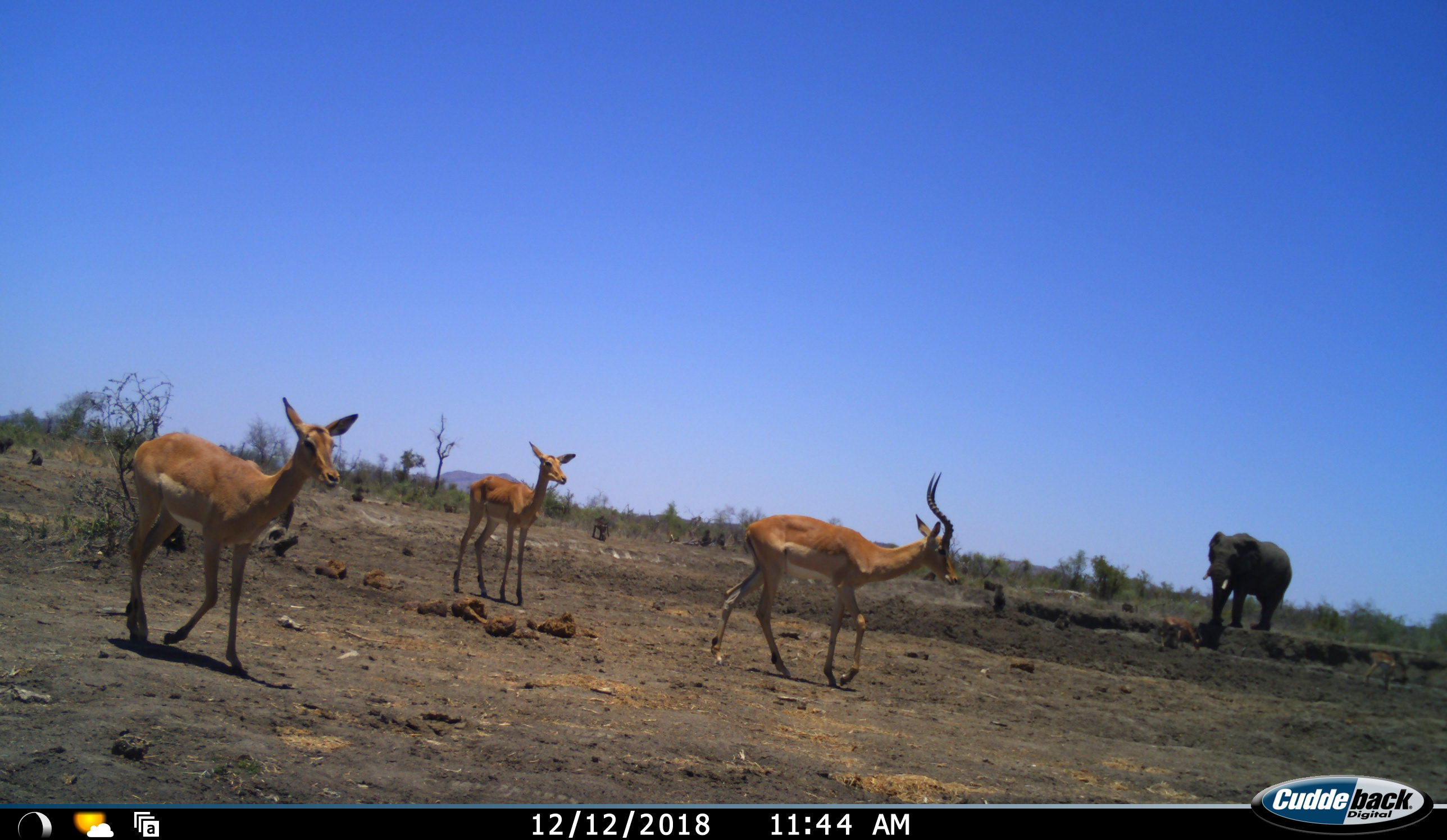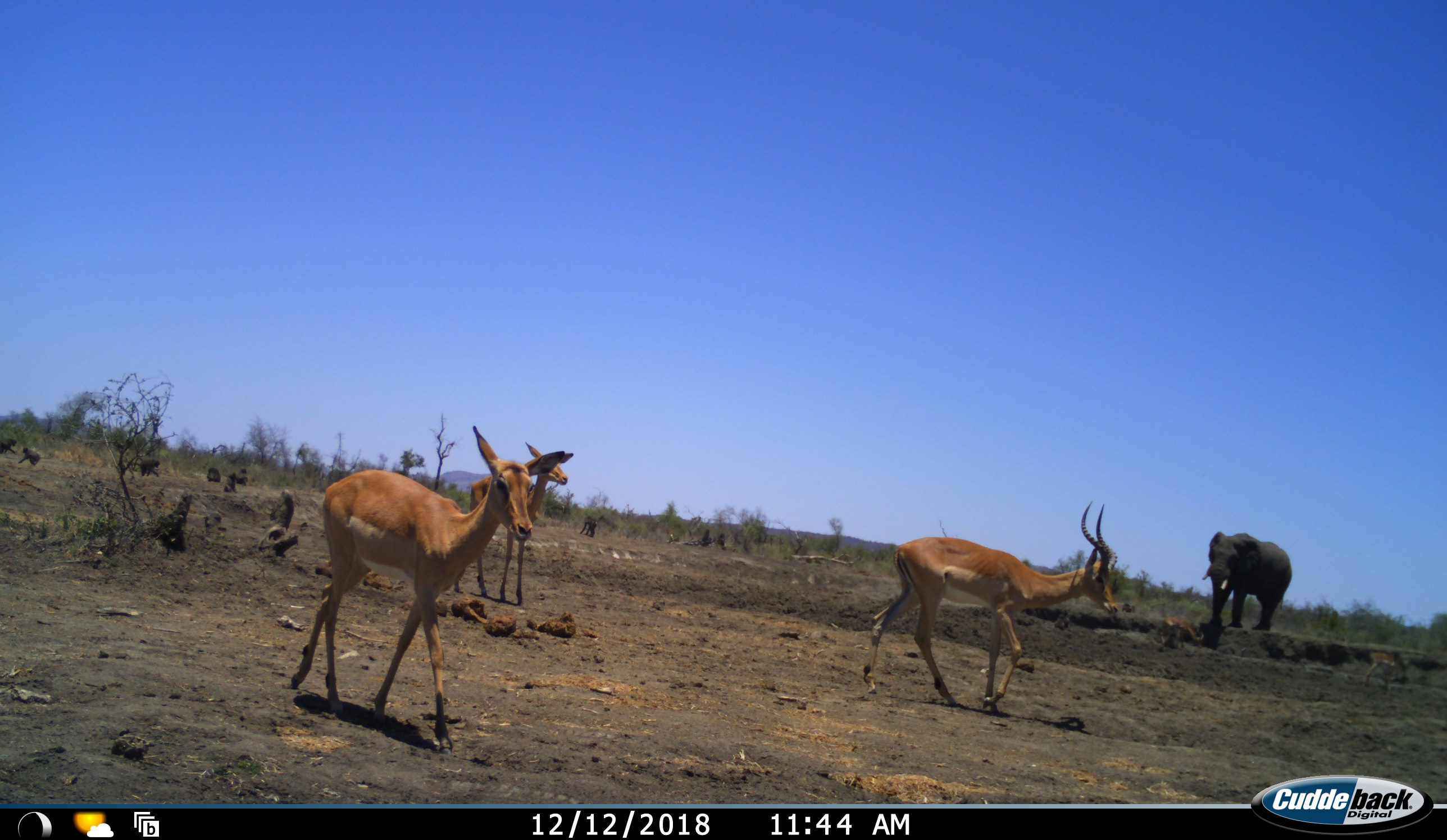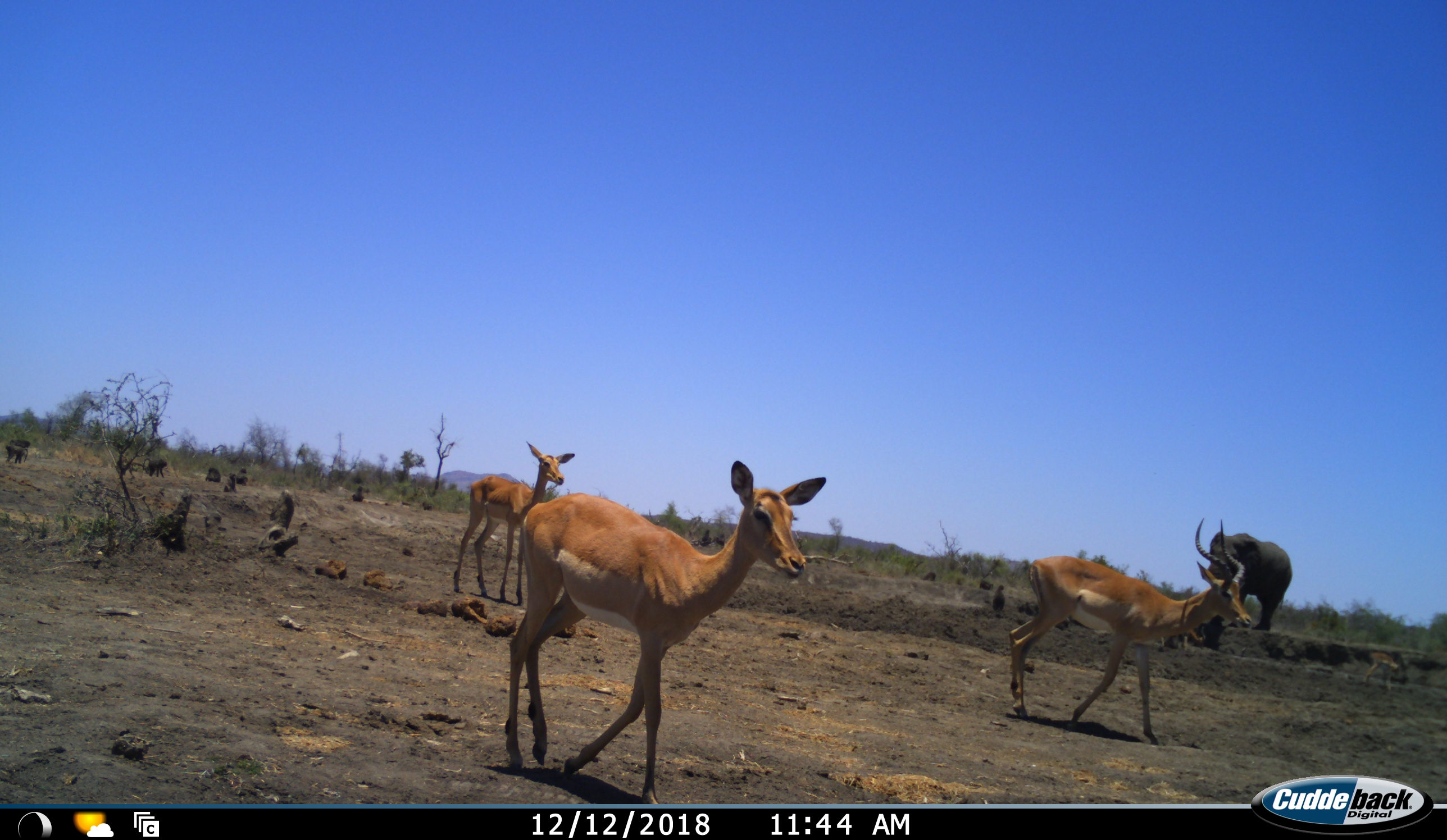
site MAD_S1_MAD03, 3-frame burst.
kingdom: Animalia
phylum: Chordata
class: Mammalia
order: Primates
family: Cercopithecidae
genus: Papio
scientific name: Papio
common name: baboon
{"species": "baboon (Papio)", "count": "11-50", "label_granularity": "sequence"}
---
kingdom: Animalia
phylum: Chordata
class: Mammalia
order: Proboscidea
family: Elephantidae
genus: Loxodonta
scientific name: Loxodonta africana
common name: african bush elephant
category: elephant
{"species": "elephant (african bush elephant) (Loxodonta africana)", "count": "1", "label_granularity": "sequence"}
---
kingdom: Animalia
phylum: Chordata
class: Mammalia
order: Artiodactyla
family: Bovidae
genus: Aepyceros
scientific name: Aepyceros melampus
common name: impala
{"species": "impala (Aepyceros melampus)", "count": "3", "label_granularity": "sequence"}